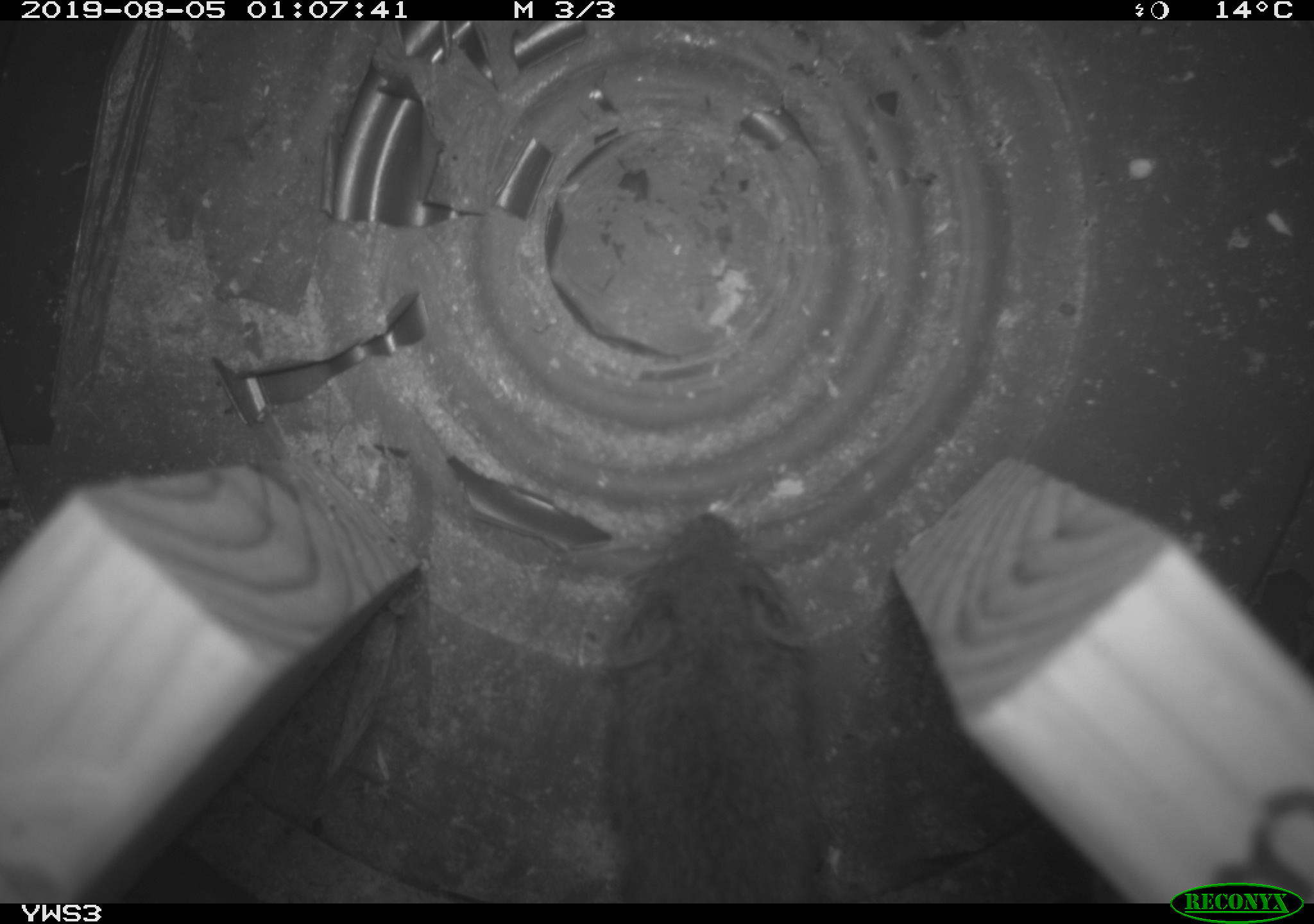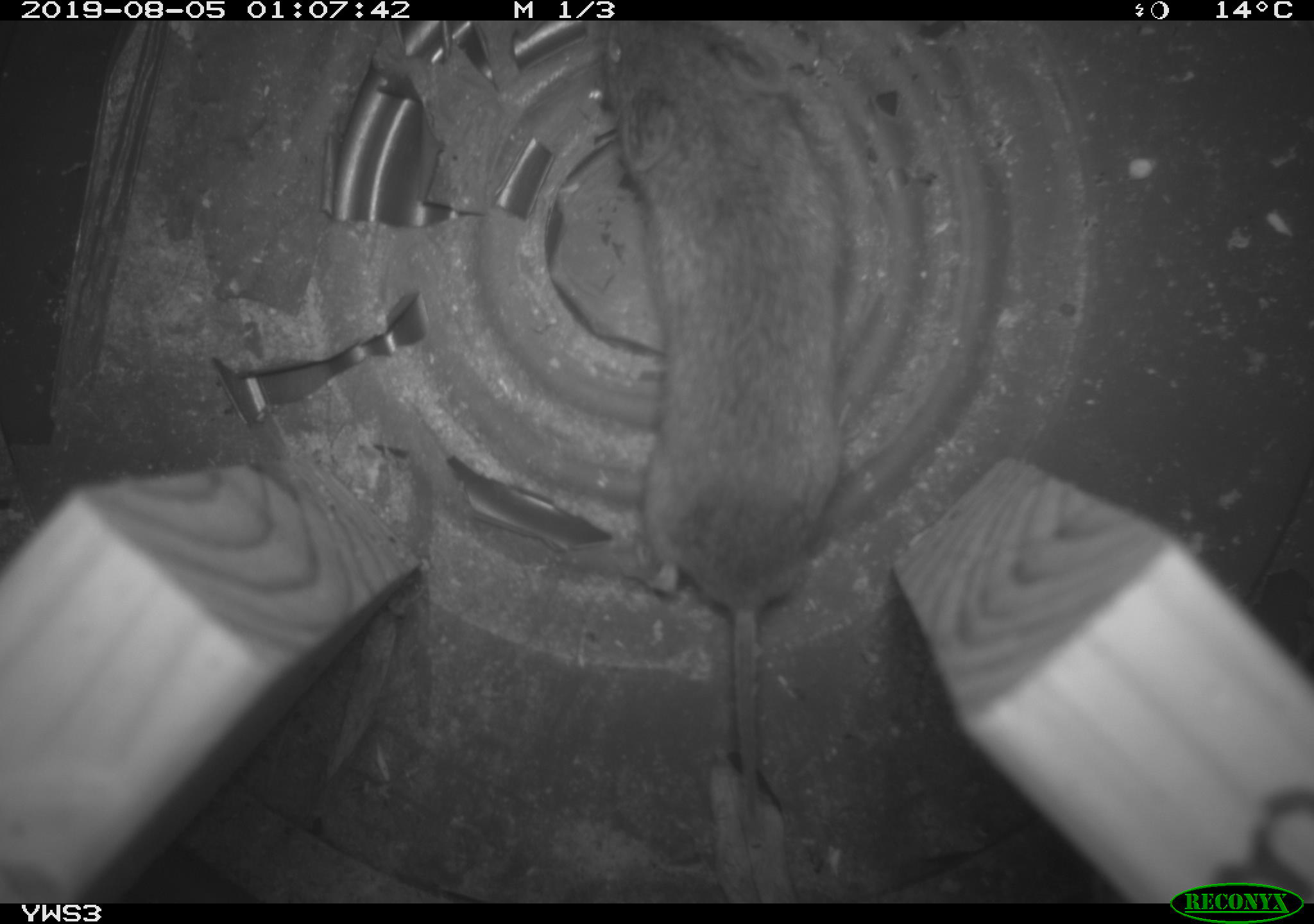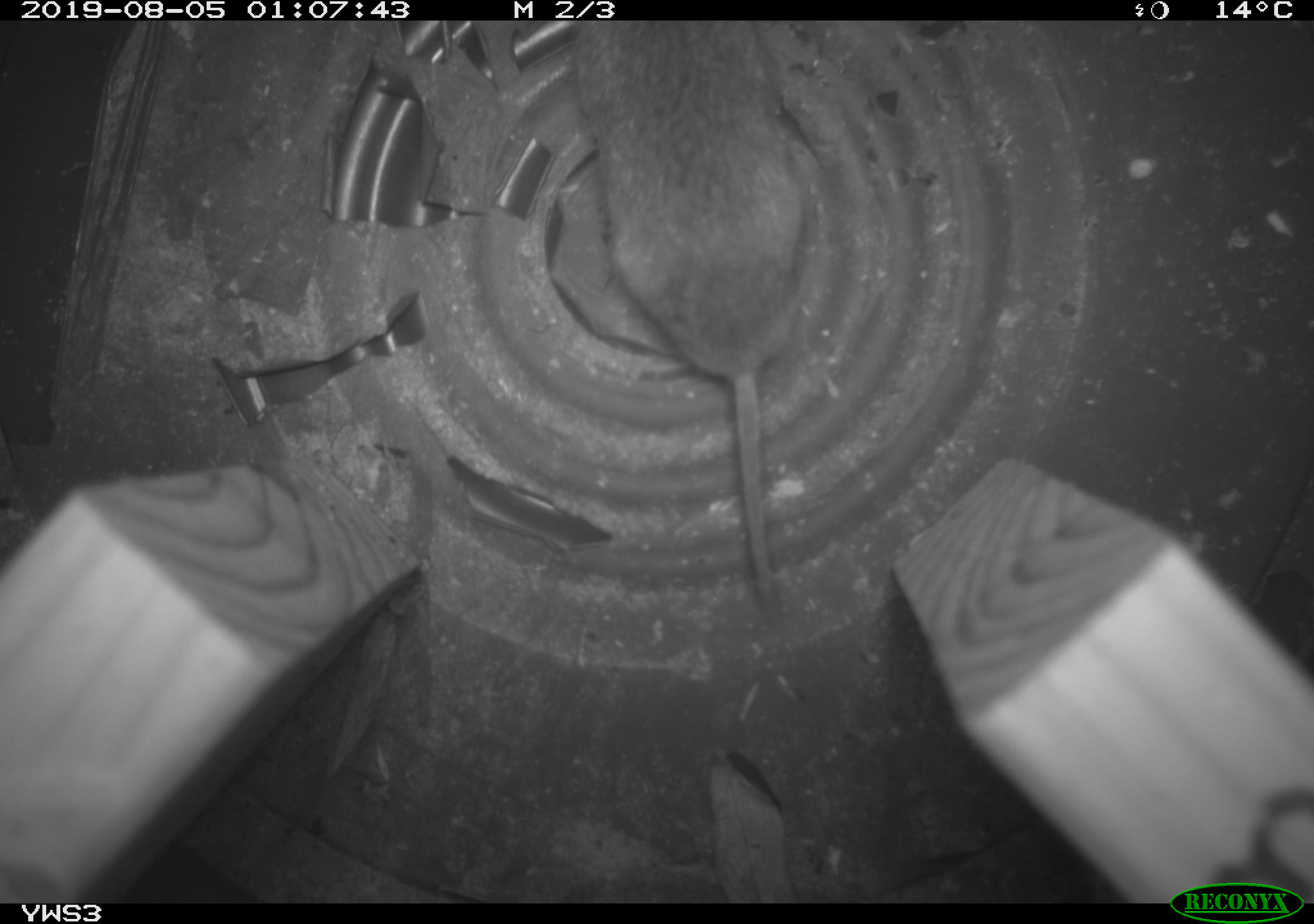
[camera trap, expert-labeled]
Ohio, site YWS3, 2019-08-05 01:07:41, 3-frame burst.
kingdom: Animalia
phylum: Chordata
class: Mammalia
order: Rodentia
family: Cricetidae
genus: Microtus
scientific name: Microtus pennsylvanicus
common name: meadow vole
Meadow vole (Microtus pennsylvanicus).